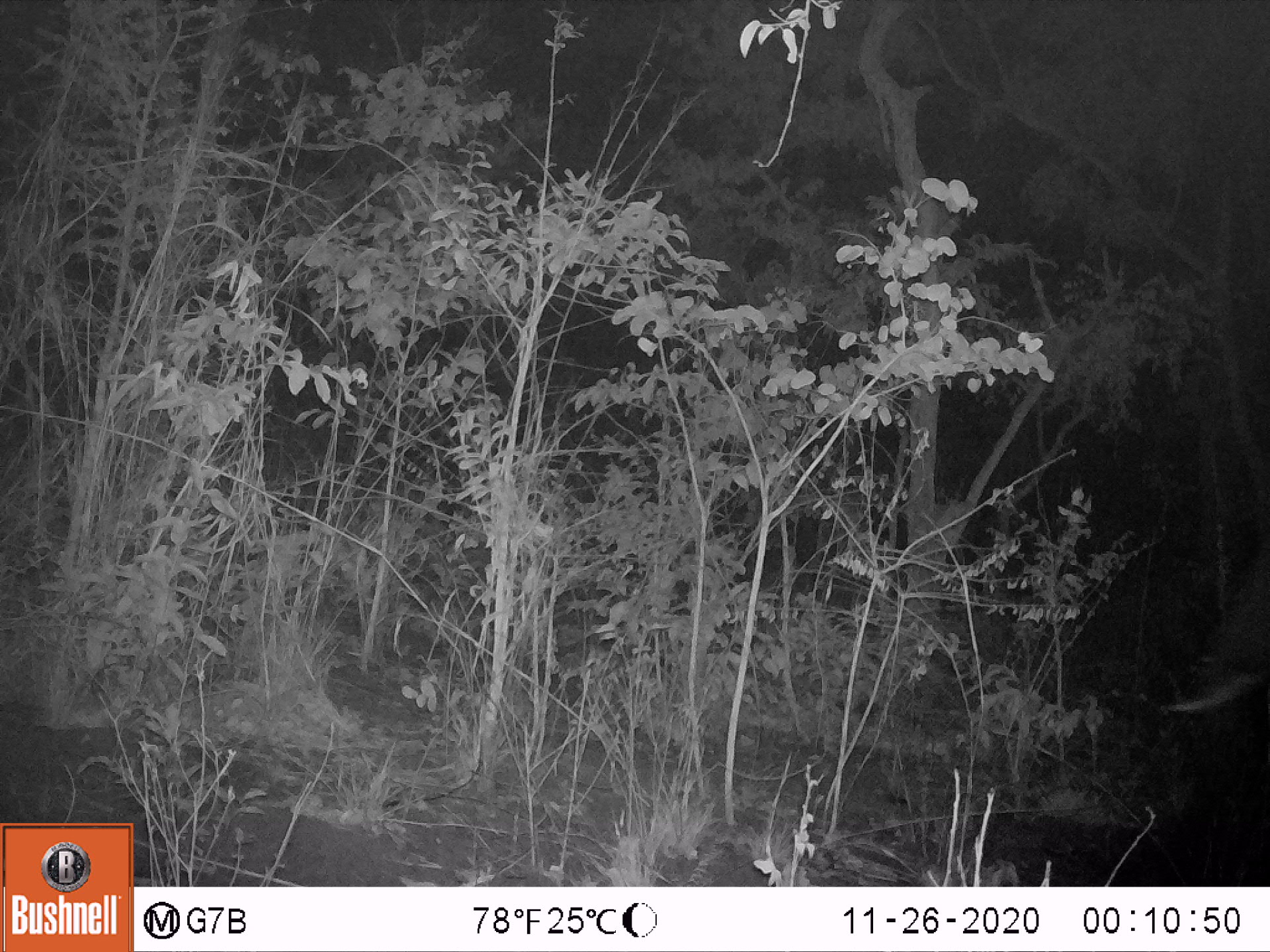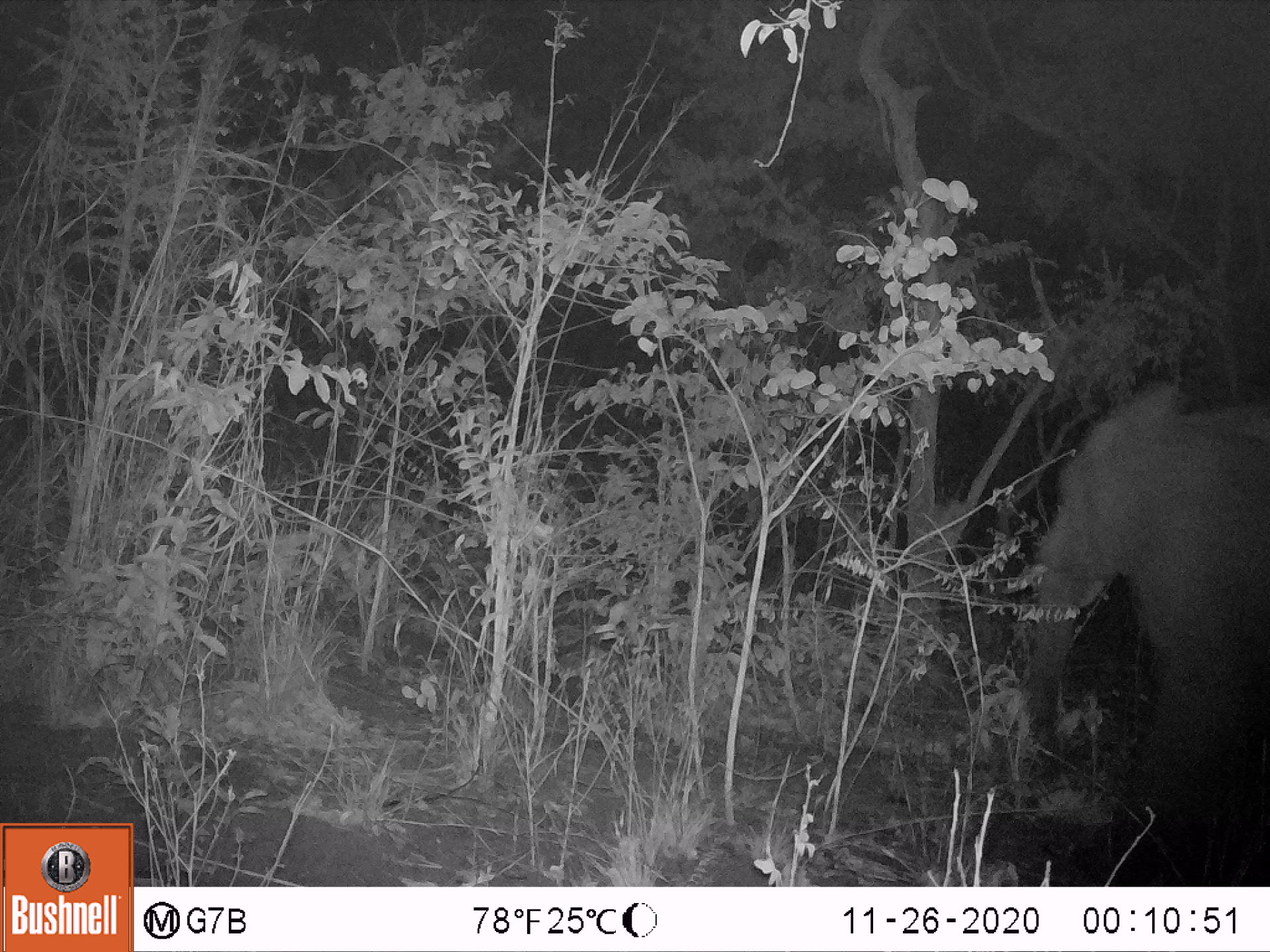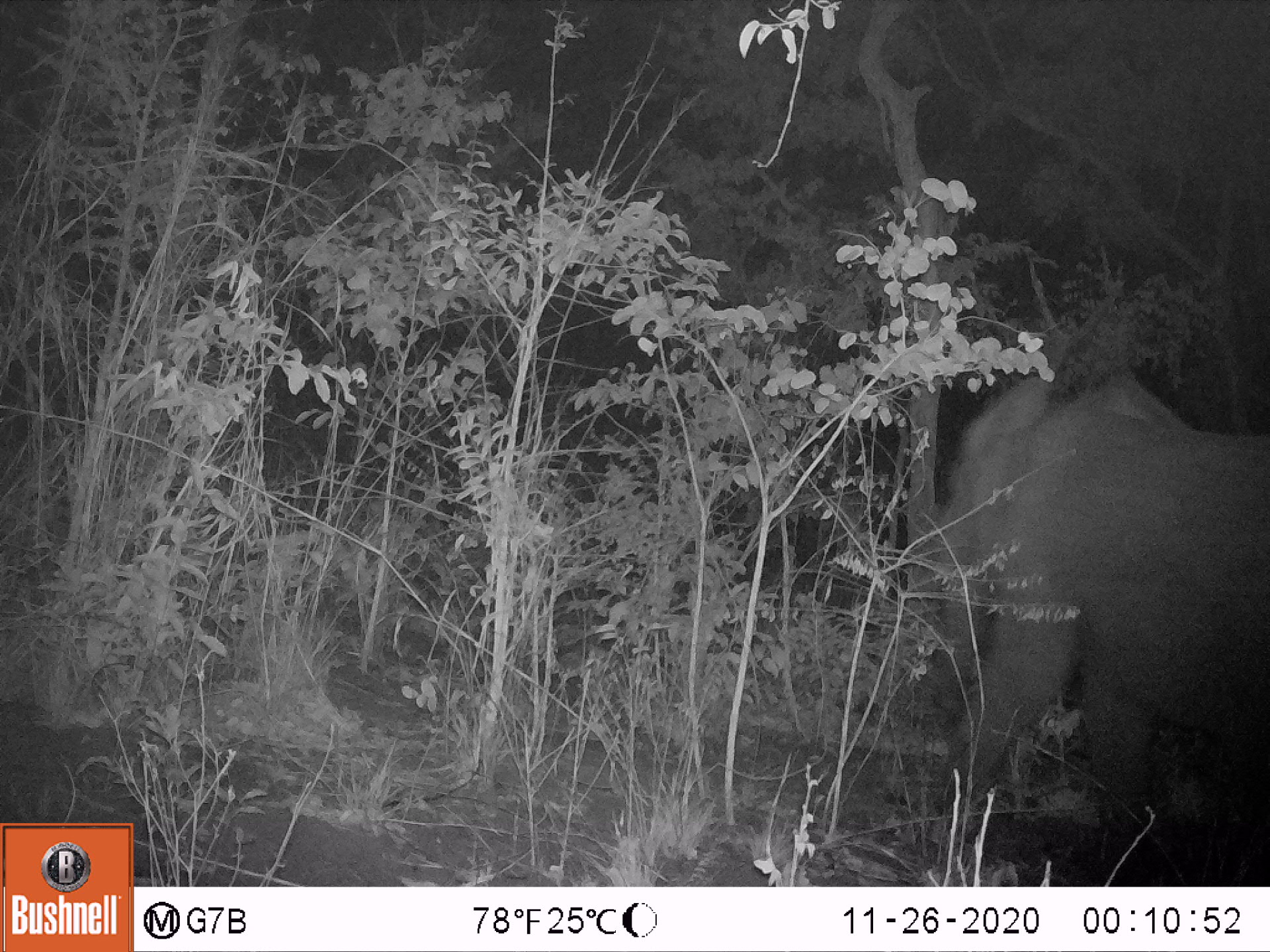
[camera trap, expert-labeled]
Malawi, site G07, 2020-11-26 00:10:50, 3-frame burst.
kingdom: Animalia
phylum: Chordata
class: Mammalia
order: Proboscidea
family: Elephantidae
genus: Loxodonta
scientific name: Loxodonta africana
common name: african savanna elephant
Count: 1.